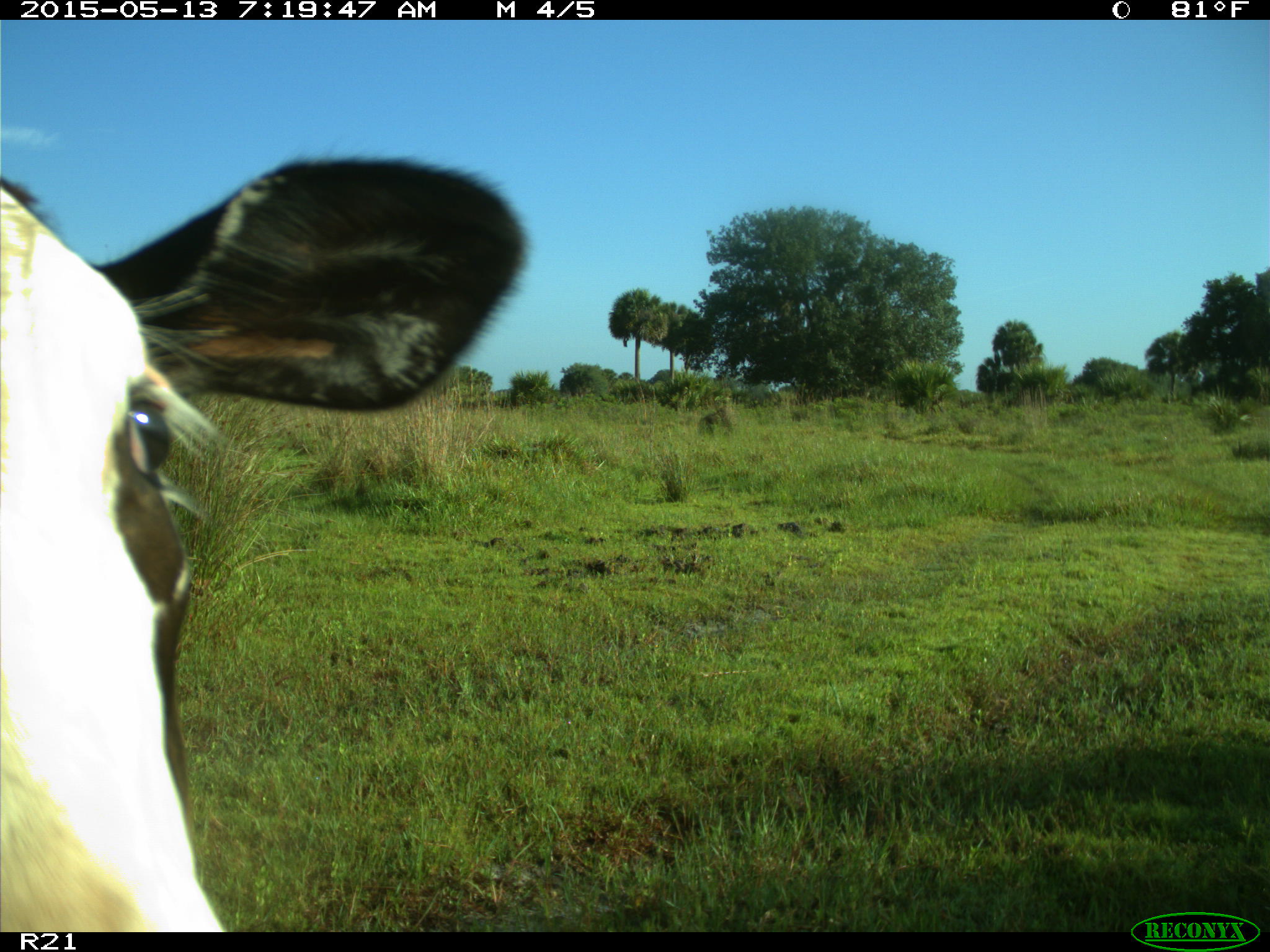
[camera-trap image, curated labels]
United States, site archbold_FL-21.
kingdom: Animalia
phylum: Chordata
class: Mammalia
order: Artiodactyla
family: Bovidae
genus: Bos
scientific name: Bos taurus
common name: domestic cow